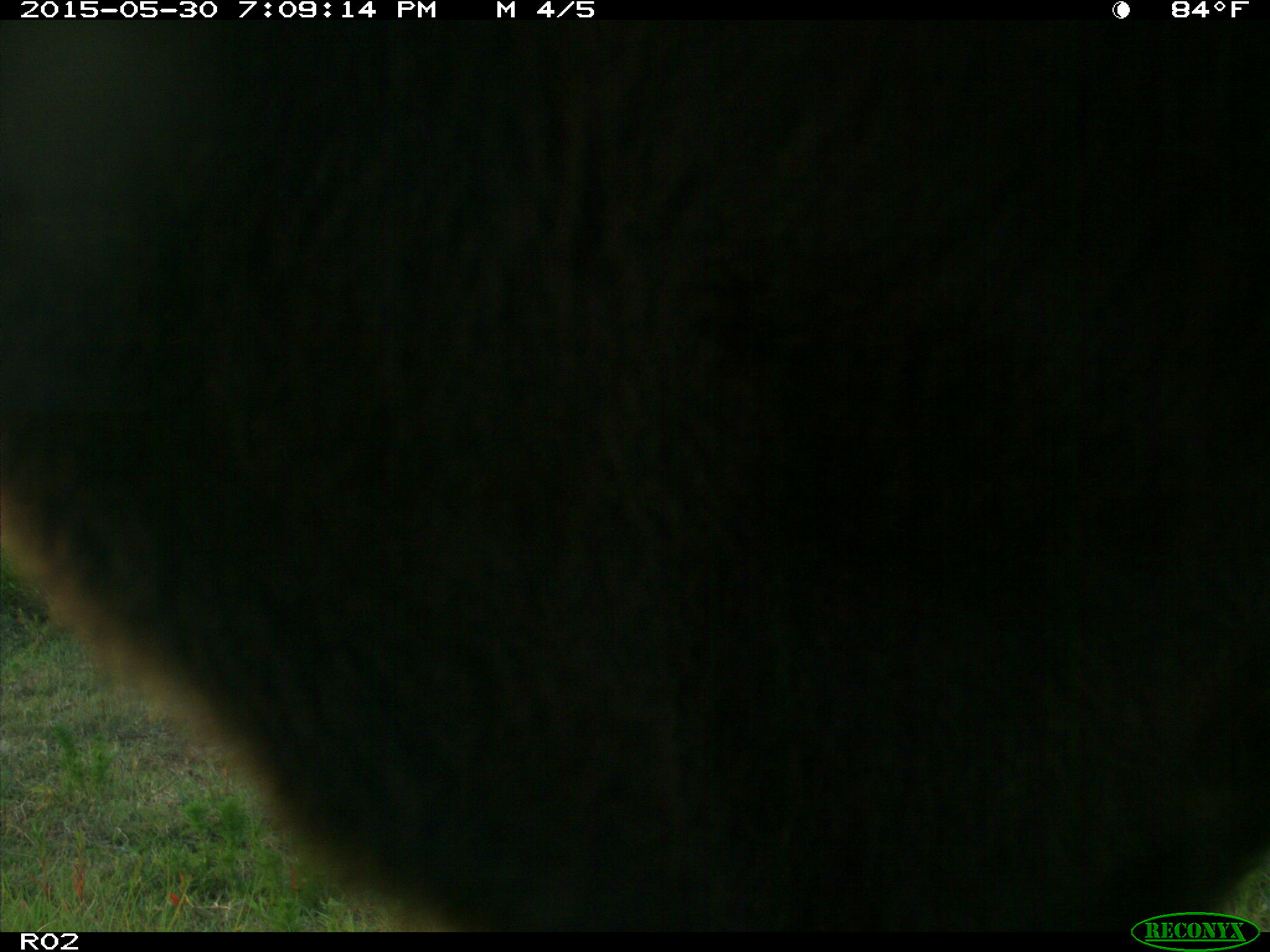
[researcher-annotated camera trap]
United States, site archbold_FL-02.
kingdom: Animalia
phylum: Chordata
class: Mammalia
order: Artiodactyla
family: Bovidae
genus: Bos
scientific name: Bos taurus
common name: domestic cow